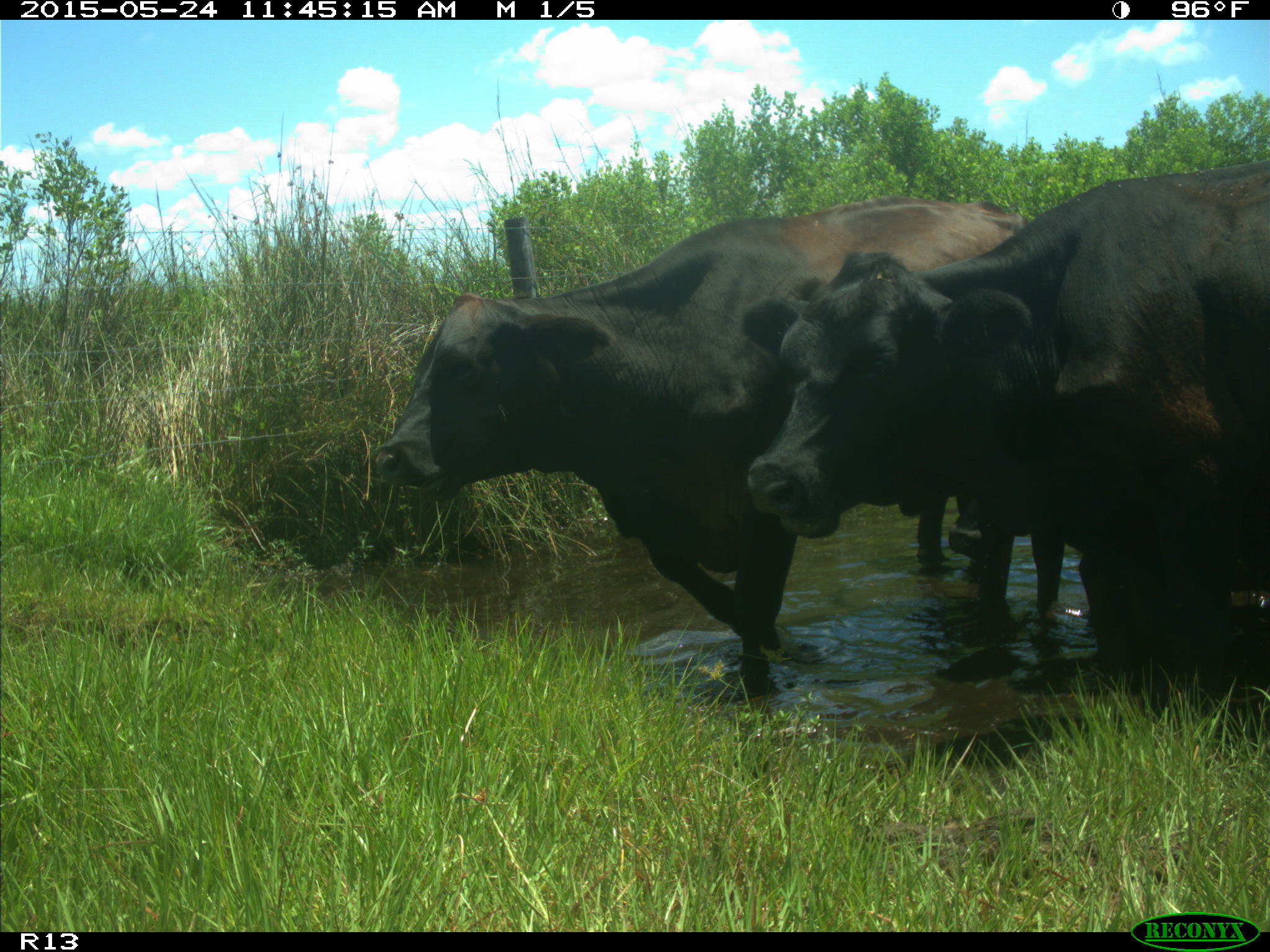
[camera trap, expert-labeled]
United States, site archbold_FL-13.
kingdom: Animalia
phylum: Chordata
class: Mammalia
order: Artiodactyla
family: Bovidae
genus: Bos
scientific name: Bos taurus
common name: domestic cow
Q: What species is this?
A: Bos taurus (domestic cow).